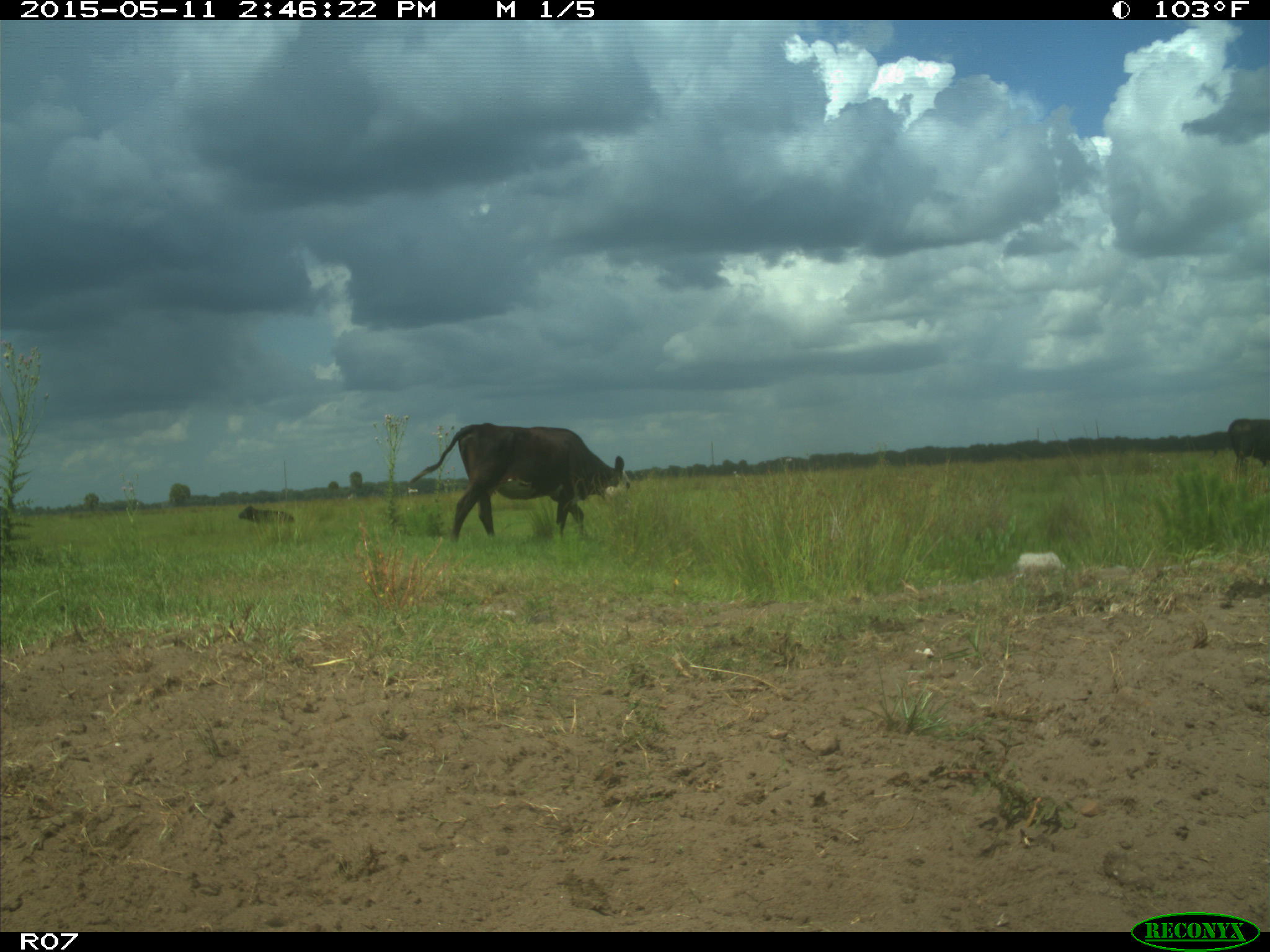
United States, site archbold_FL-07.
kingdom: Animalia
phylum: Chordata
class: Mammalia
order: Artiodactyla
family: Bovidae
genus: Bos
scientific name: Bos taurus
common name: domestic cow